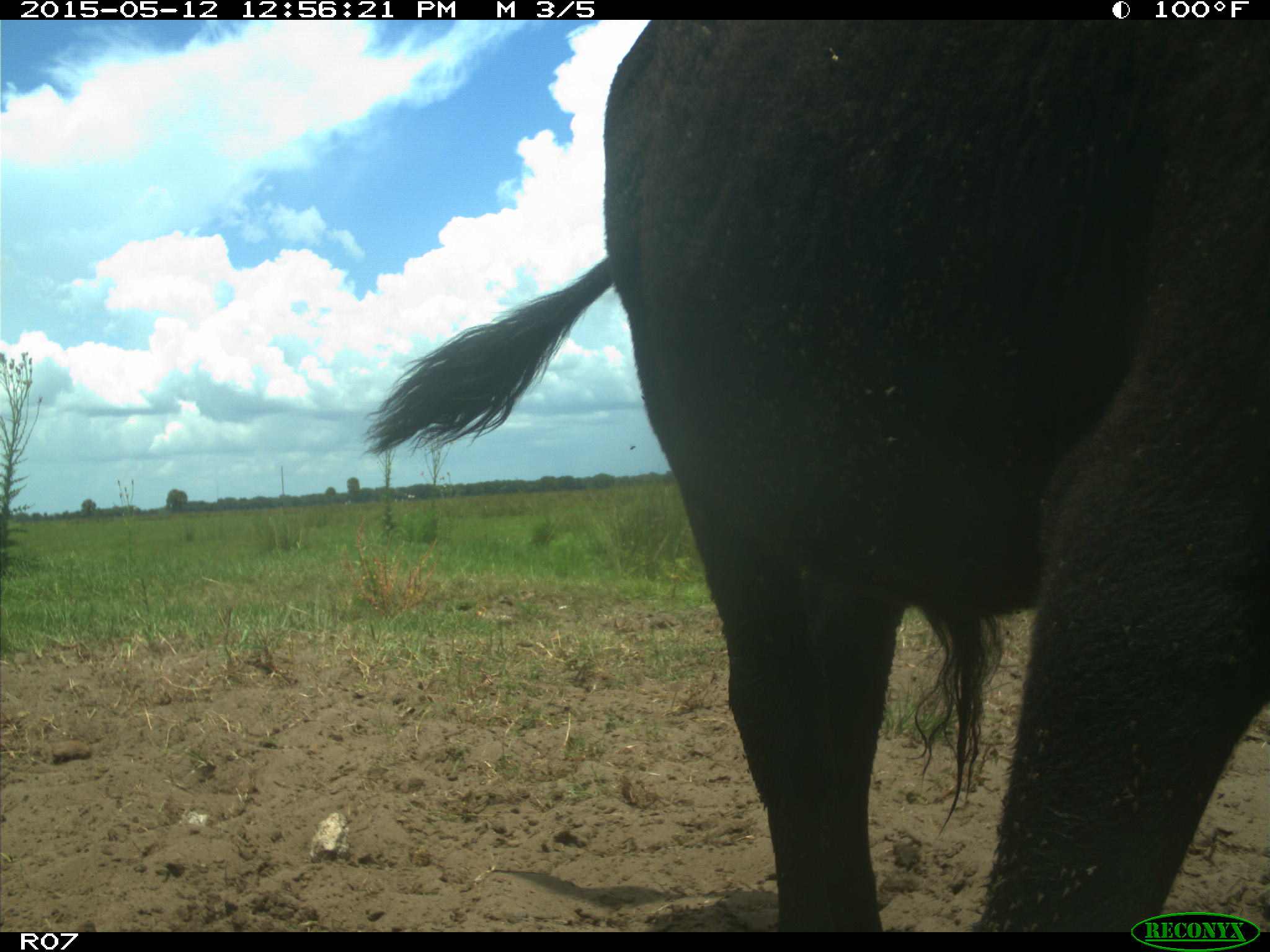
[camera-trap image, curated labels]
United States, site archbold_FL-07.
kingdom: Animalia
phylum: Chordata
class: Mammalia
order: Artiodactyla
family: Bovidae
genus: Bos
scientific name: Bos taurus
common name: domestic cow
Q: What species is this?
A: Bos taurus (domestic cow).